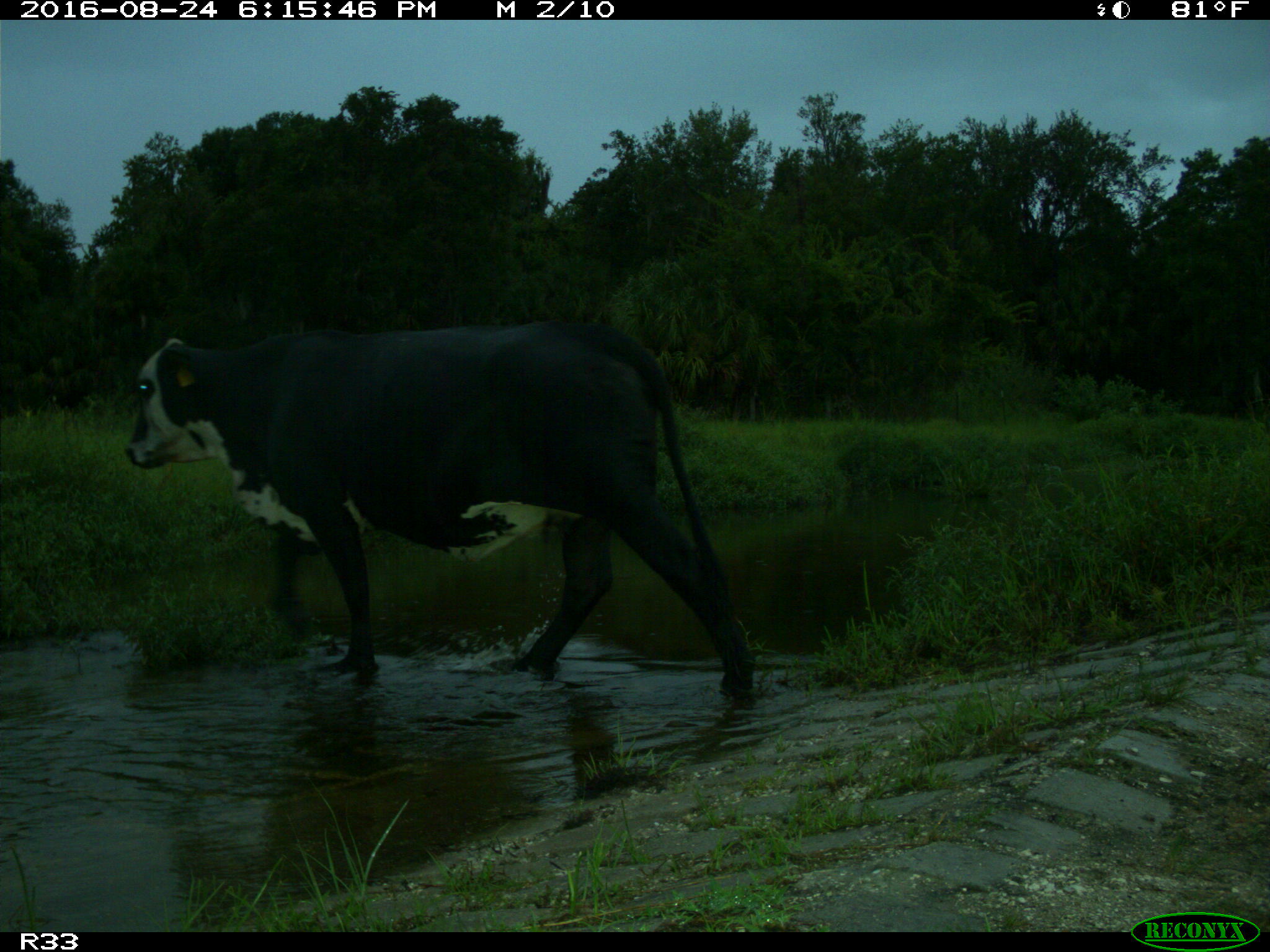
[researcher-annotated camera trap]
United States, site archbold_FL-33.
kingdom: Animalia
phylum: Chordata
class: Mammalia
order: Artiodactyla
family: Bovidae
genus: Bos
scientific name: Bos taurus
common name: domestic cow